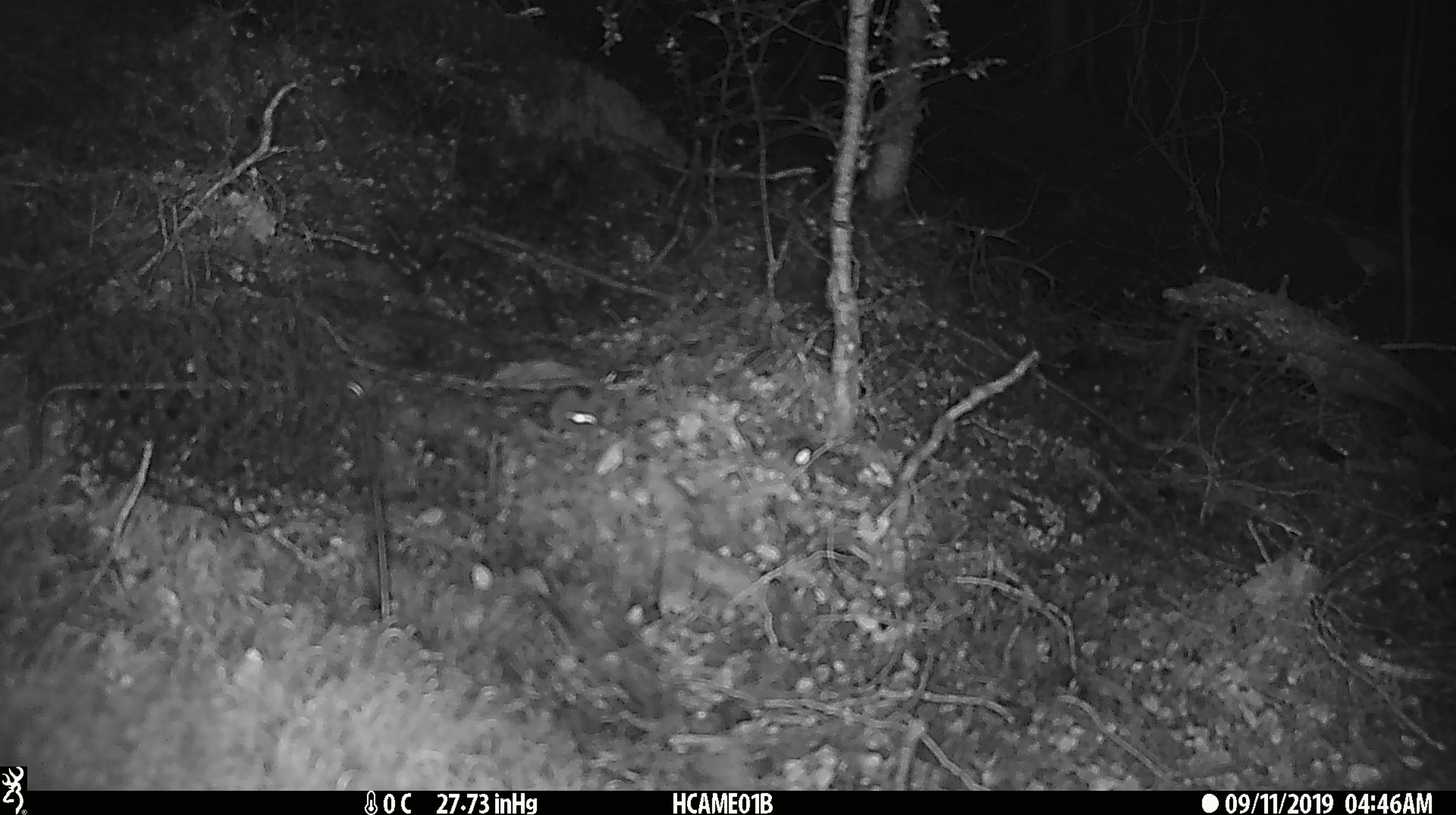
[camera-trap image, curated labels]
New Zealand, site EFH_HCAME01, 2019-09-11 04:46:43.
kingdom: Animalia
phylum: Chordata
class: Mammalia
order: Rodentia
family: Muridae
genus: Mus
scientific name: Mus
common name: mouse